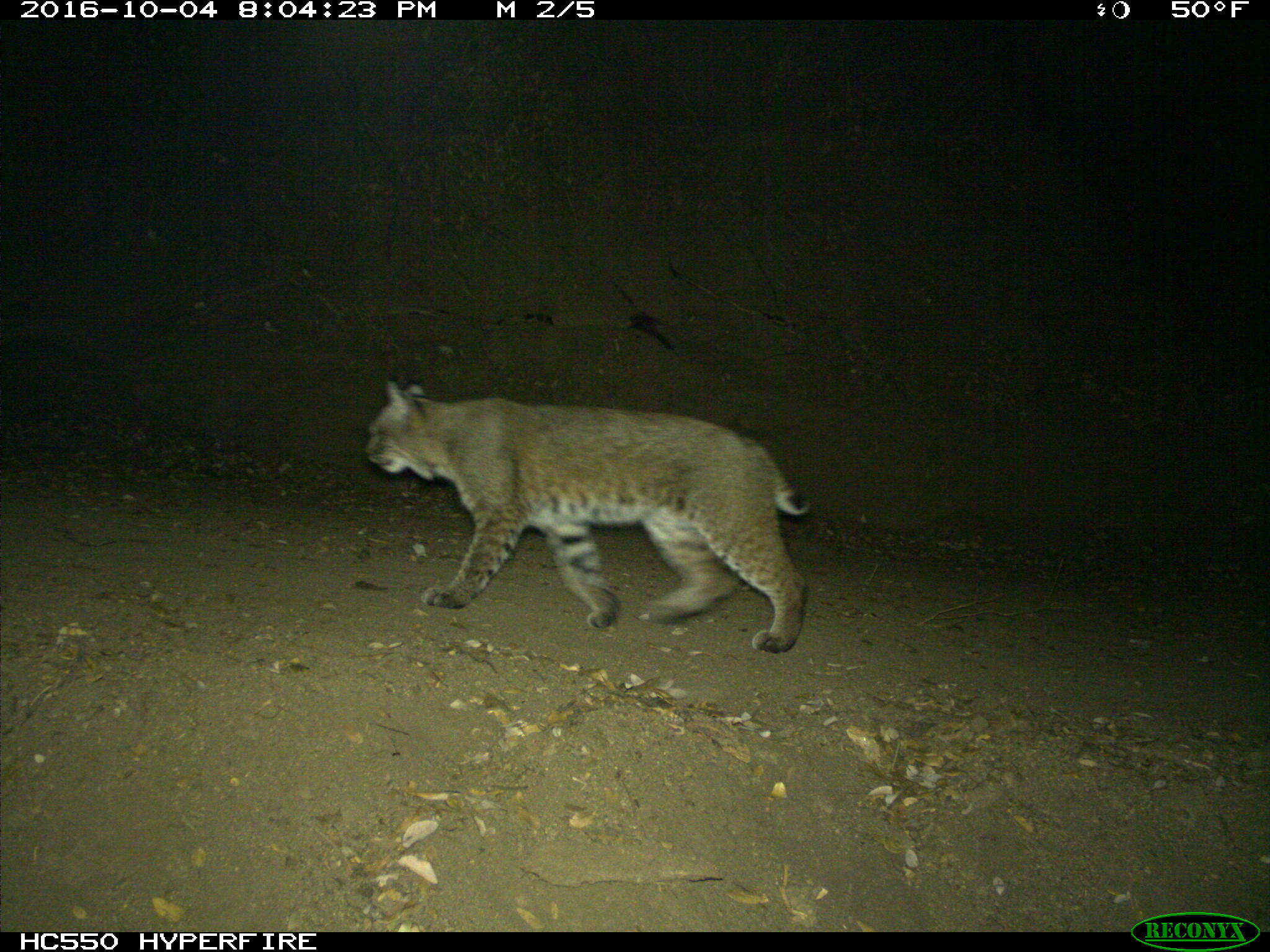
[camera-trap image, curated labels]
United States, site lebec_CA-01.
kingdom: Animalia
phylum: Chordata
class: Mammalia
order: Carnivora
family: Felidae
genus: Lynx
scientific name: Lynx rufus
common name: bobcat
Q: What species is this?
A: Lynx rufus (bobcat).